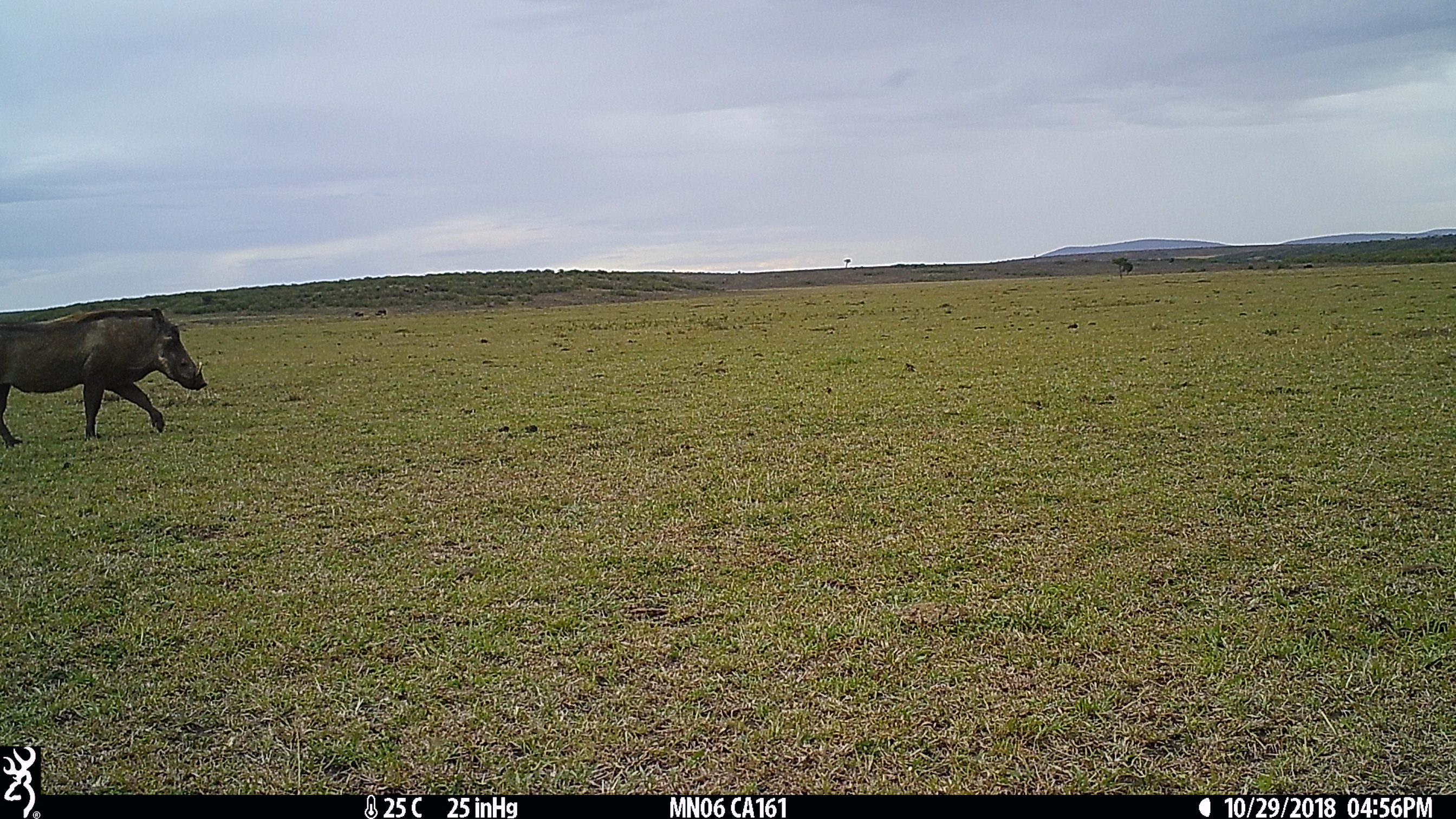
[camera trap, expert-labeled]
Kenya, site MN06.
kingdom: Animalia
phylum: Chordata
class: Mammalia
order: Artiodactyla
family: Suidae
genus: Phacochoerus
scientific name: Phacochoerus africanus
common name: common warthog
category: warthog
Warthog (common warthog) (Phacochoerus africanus).